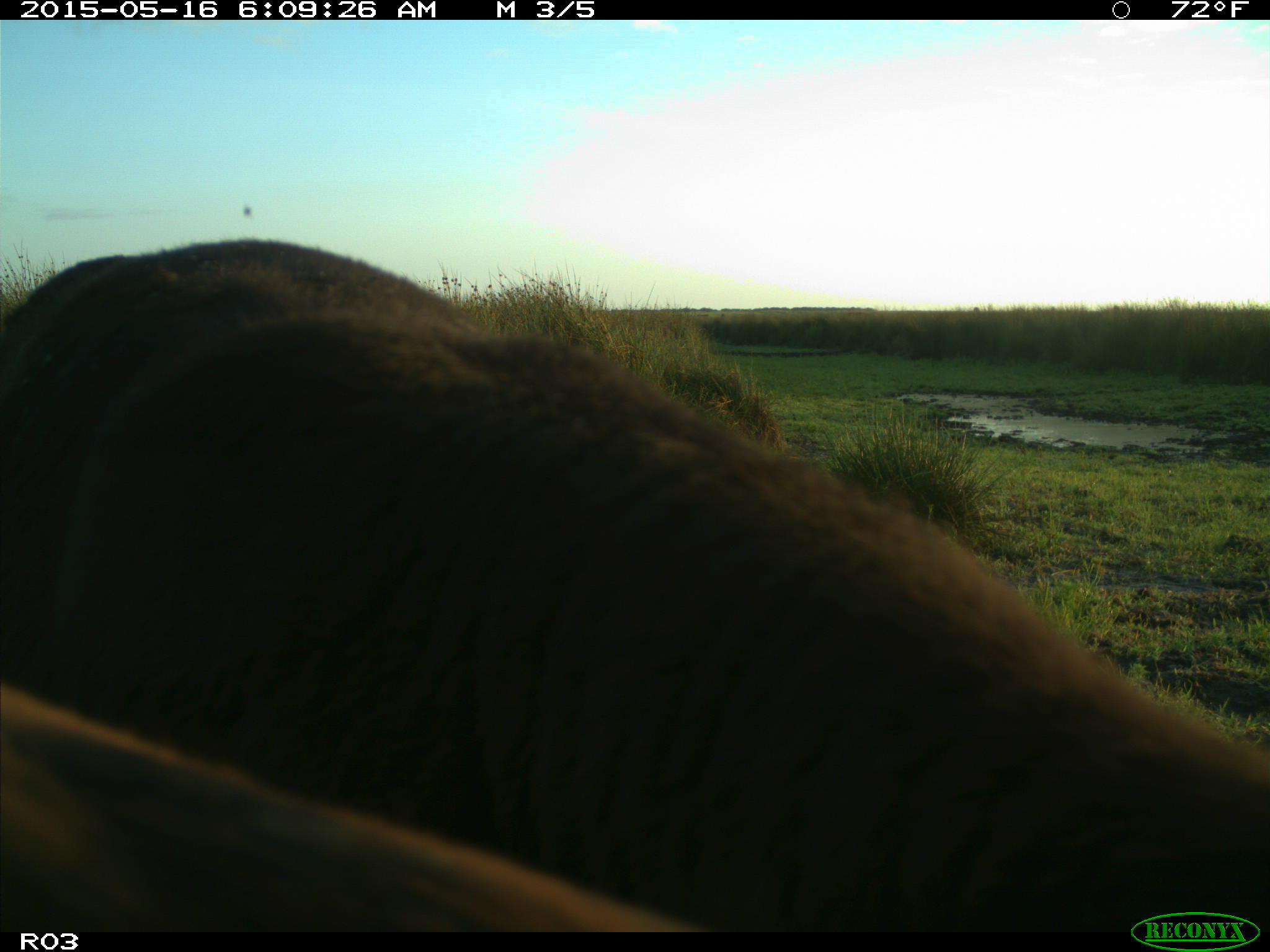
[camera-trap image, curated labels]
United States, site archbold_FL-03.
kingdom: Animalia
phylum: Chordata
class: Mammalia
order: Artiodactyla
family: Bovidae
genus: Bos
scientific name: Bos taurus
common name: domestic cow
Bos taurus (domestic cow).